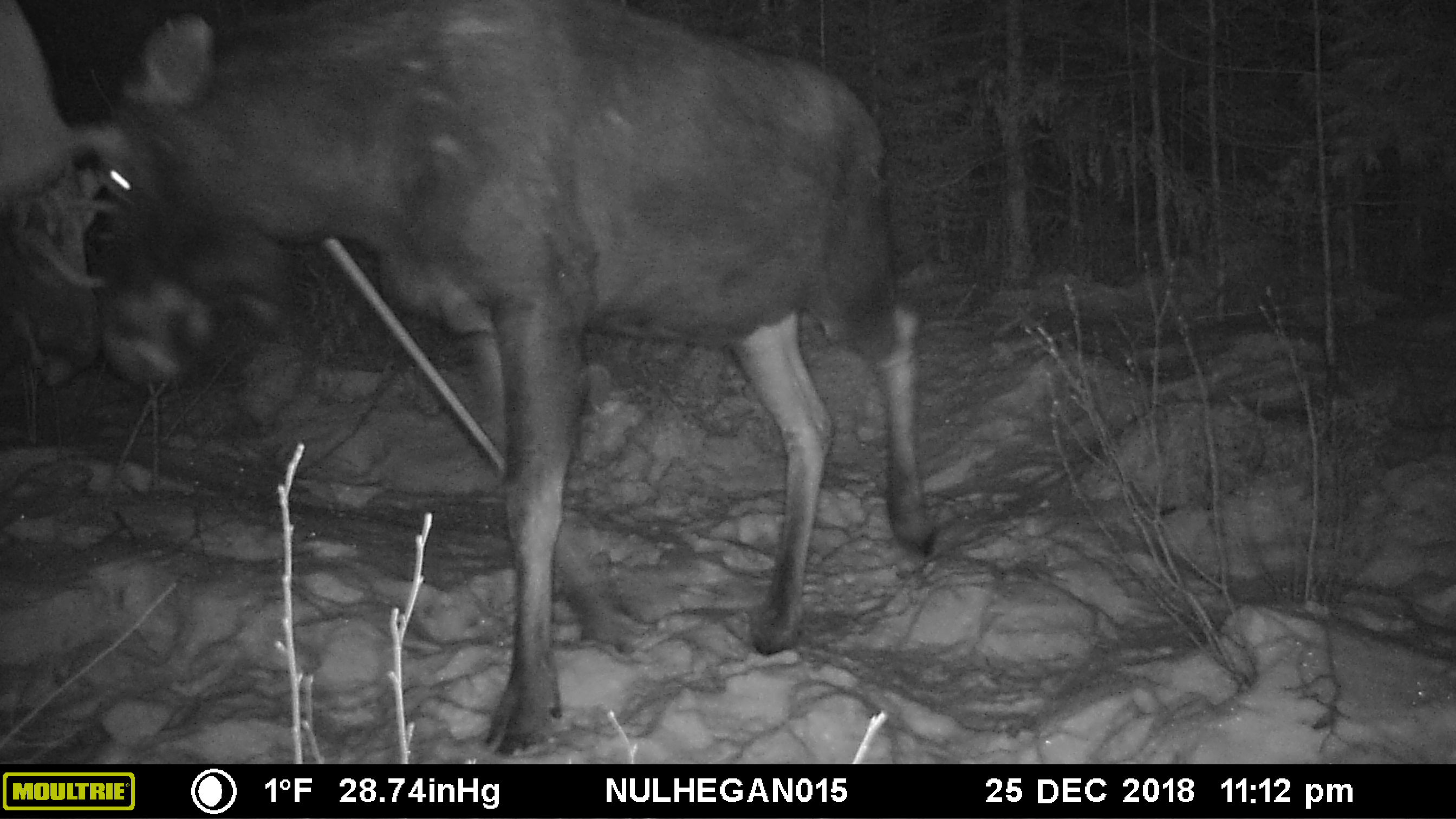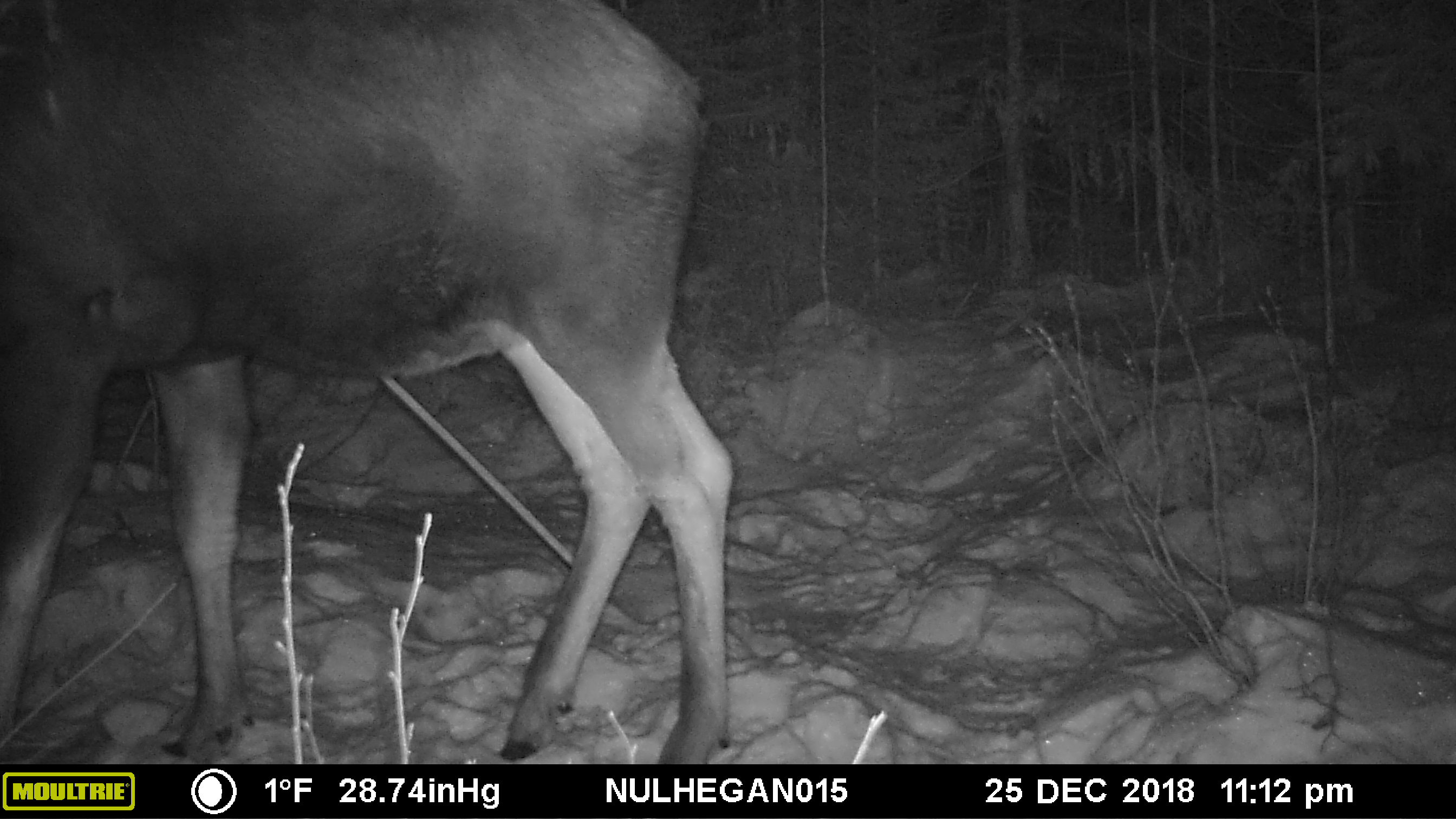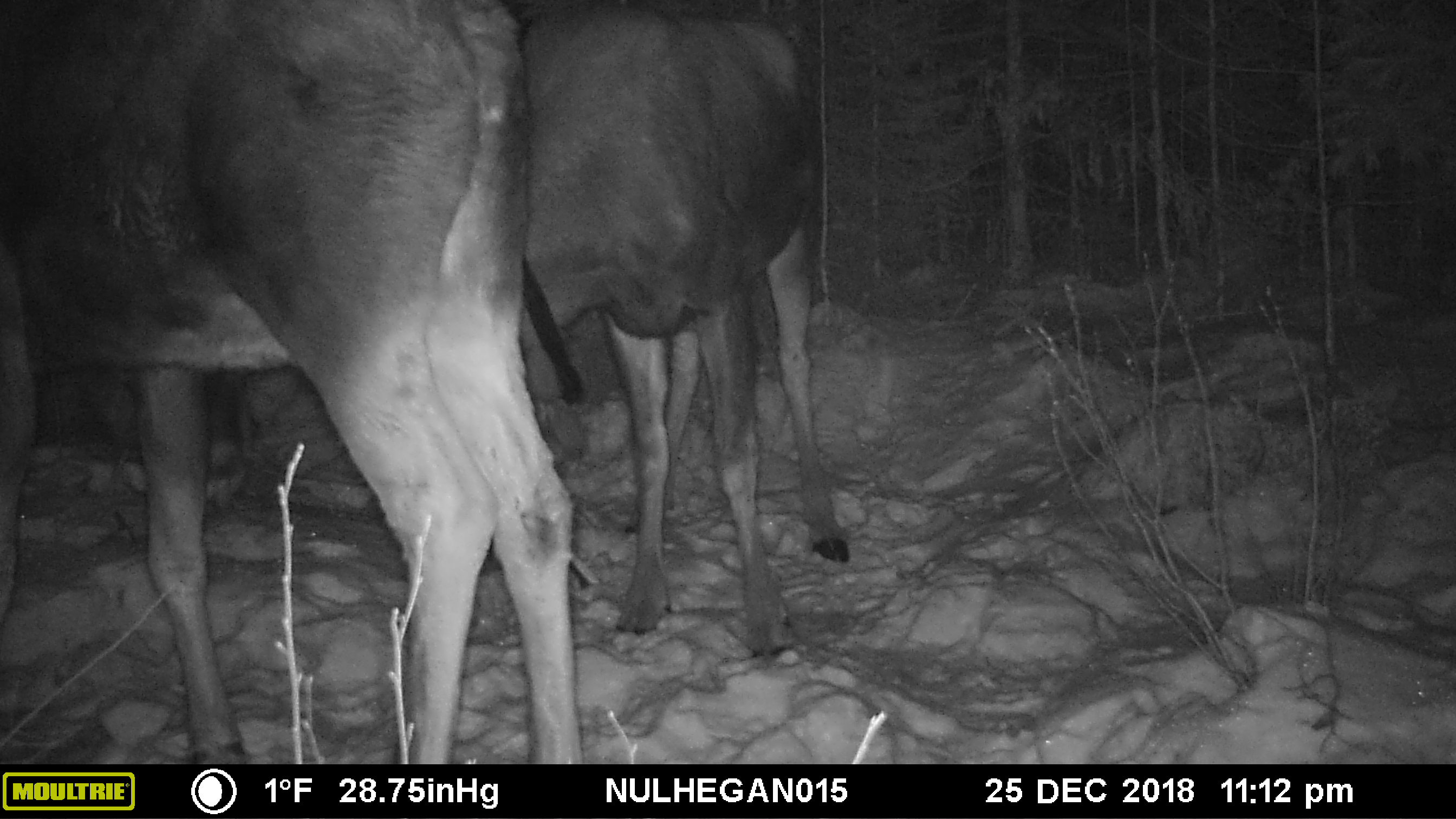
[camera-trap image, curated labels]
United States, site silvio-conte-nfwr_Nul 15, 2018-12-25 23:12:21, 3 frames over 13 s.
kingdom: Animalia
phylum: Chordata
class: Mammalia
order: Artiodactyla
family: Cervidae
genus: Alces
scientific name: Alces alces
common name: moose